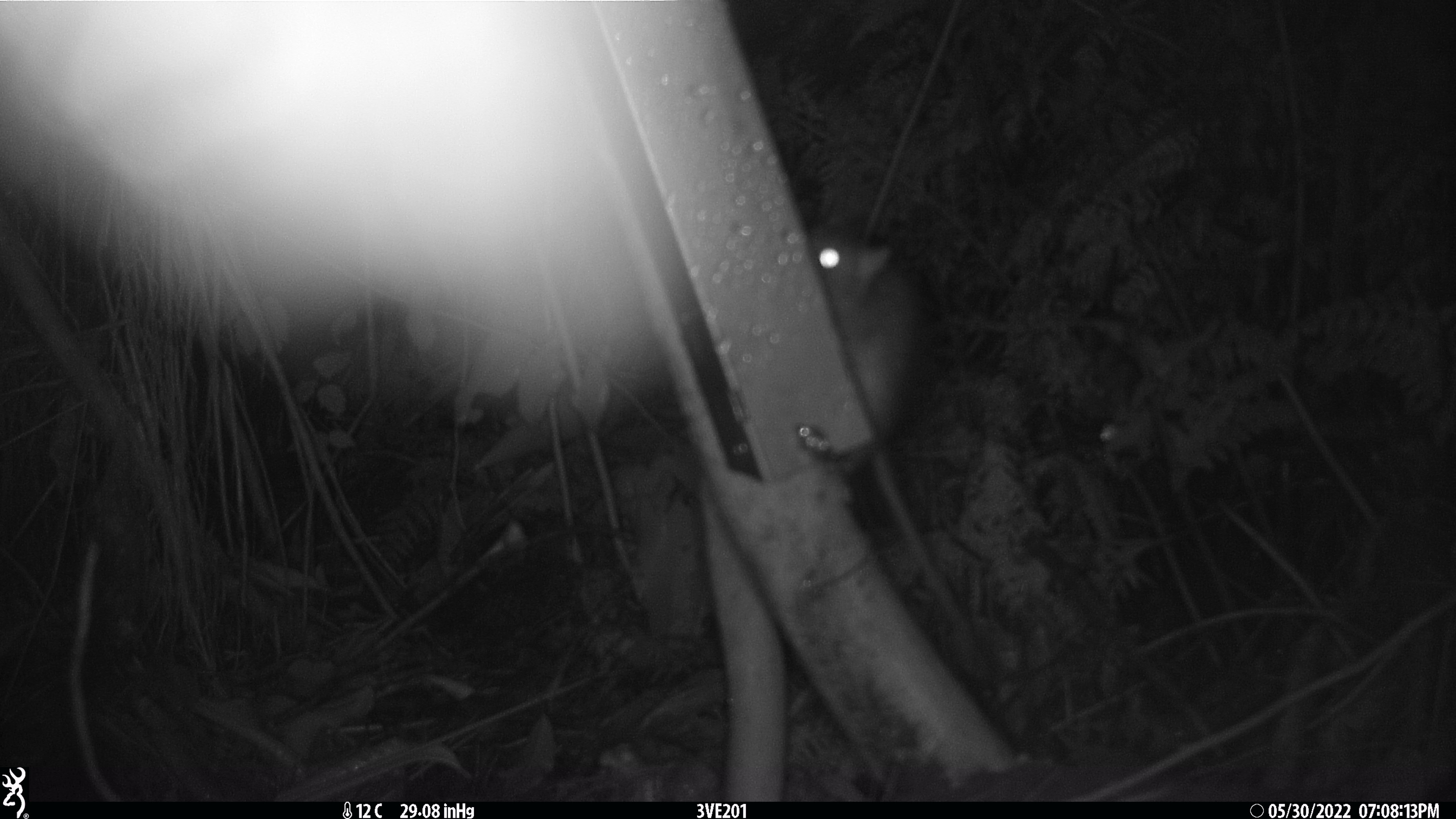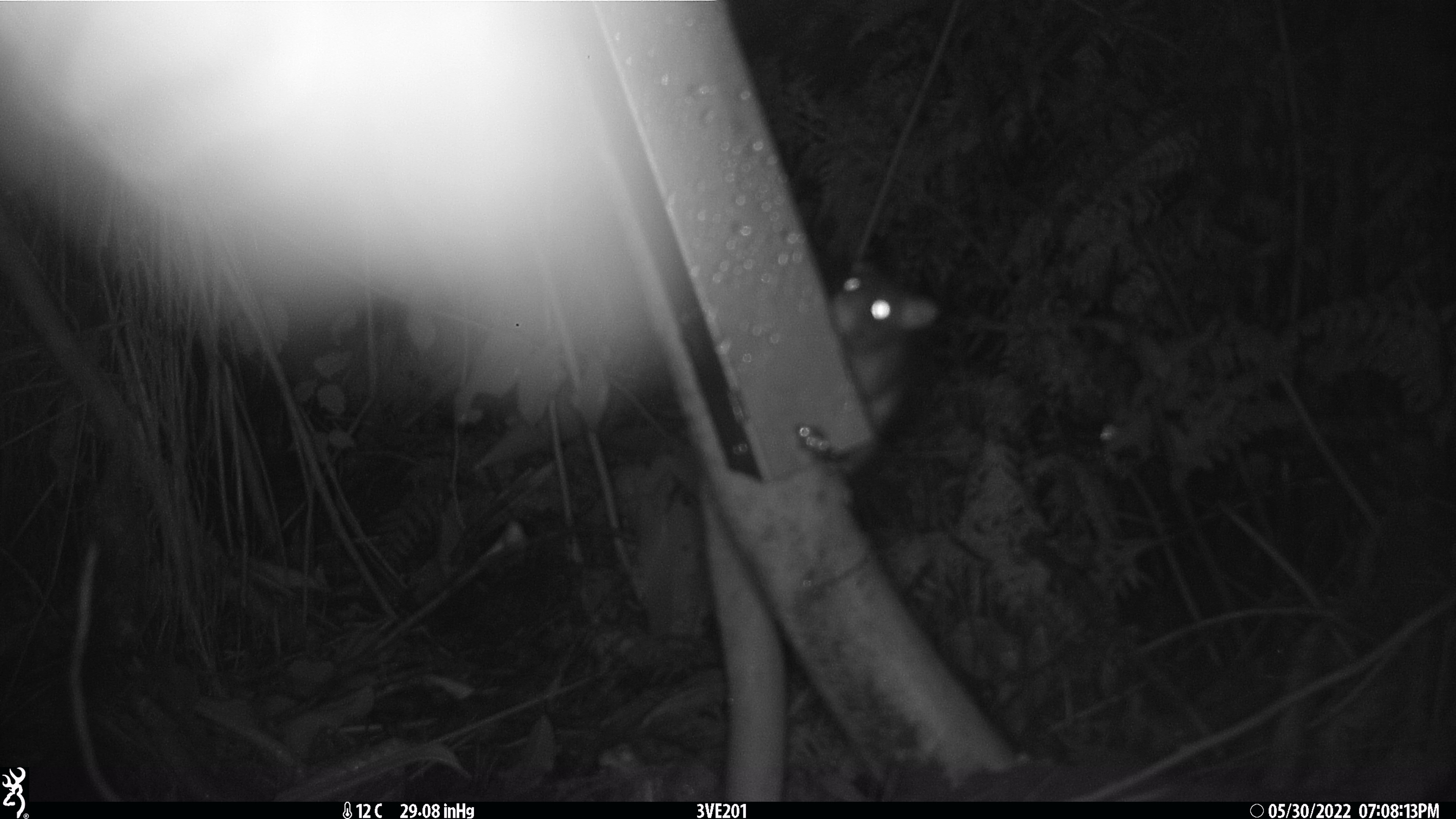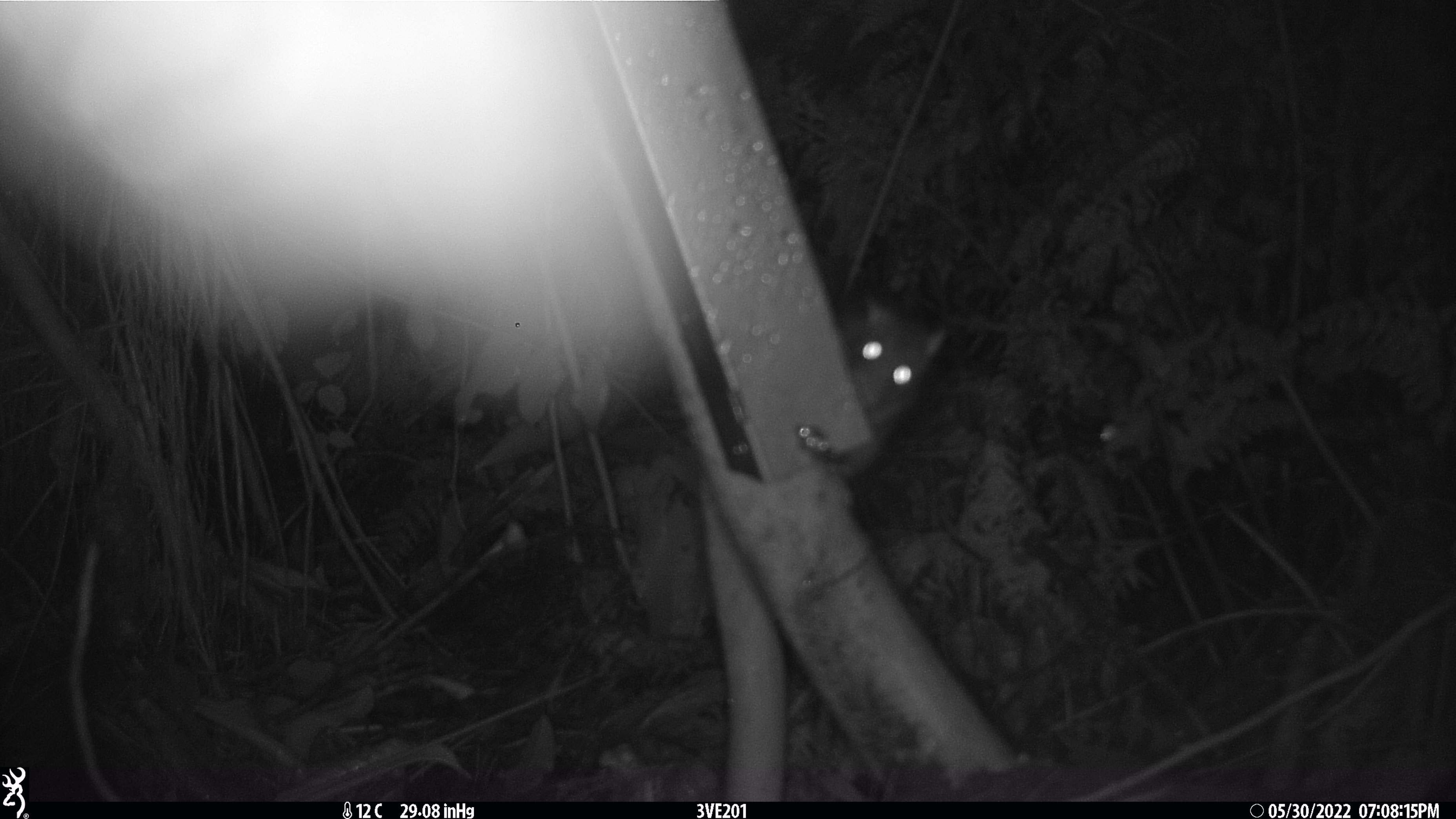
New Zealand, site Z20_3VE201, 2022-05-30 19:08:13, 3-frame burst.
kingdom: Animalia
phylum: Chordata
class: Mammalia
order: Rodentia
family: Muridae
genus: Rattus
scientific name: Rattus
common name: rat